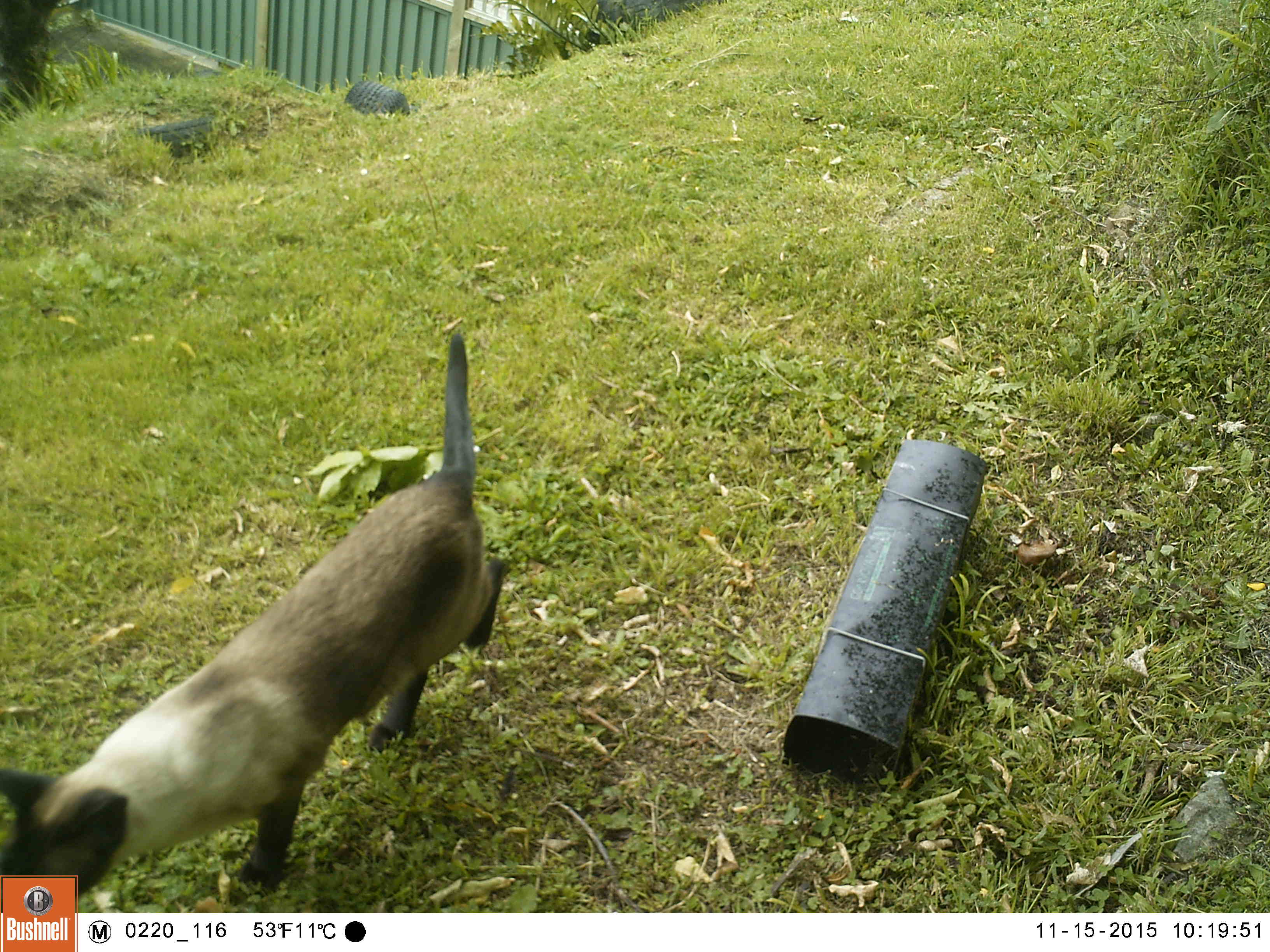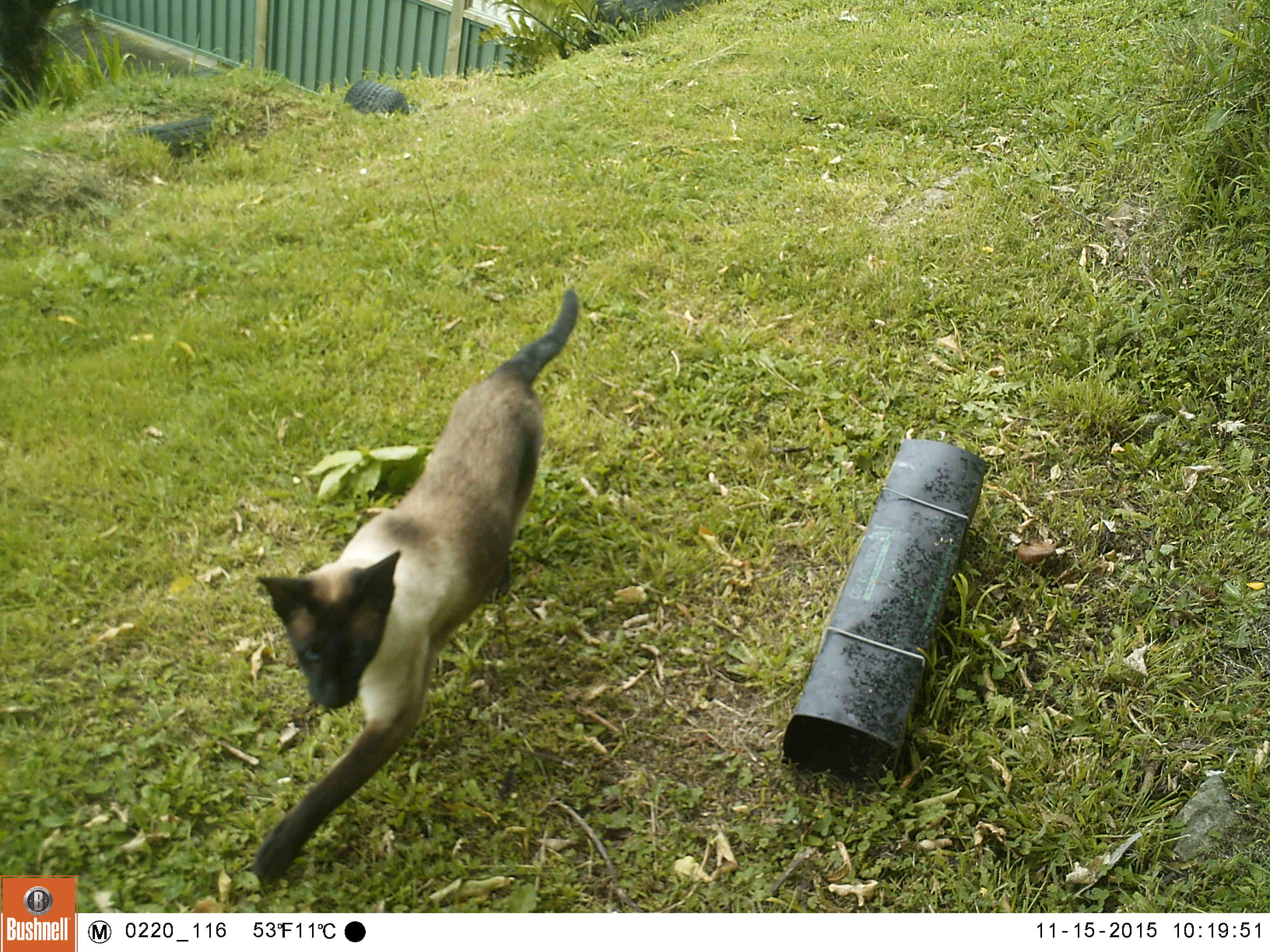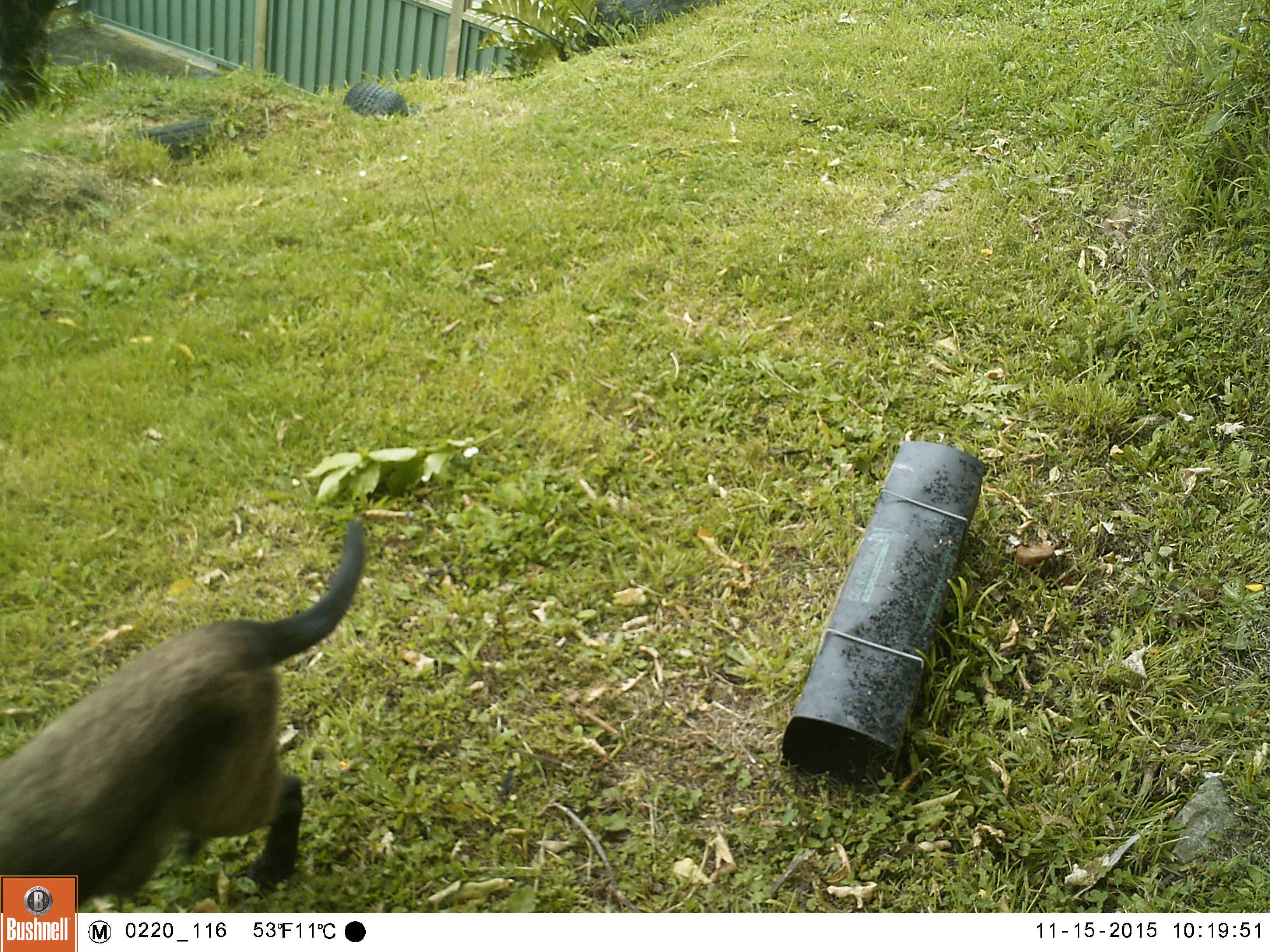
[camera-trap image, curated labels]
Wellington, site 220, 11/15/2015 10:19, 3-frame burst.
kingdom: Animalia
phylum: Chordata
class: Mammalia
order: Carnivora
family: Felidae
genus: Felis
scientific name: Felis catus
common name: cat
Cat (Felis catus).